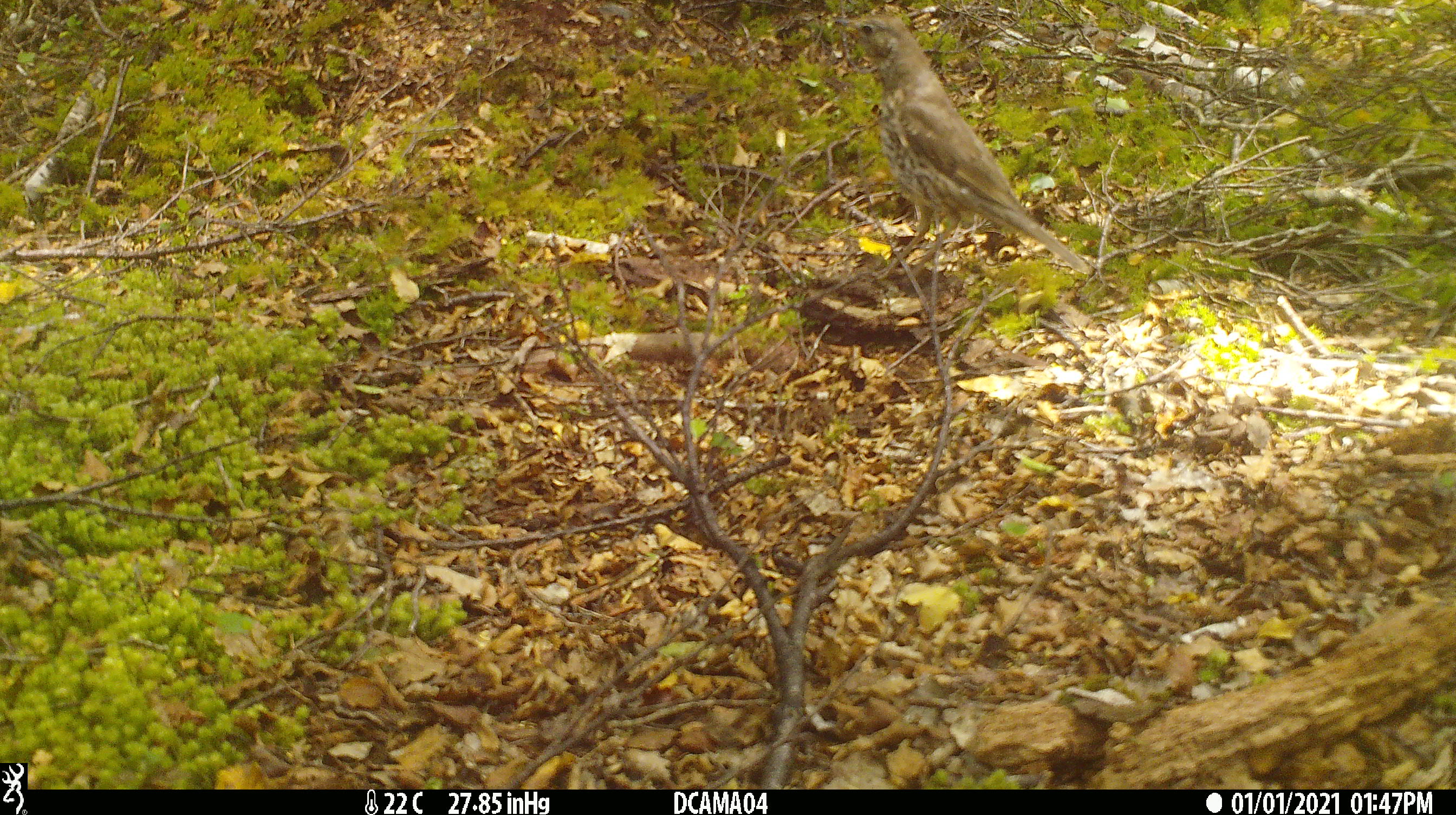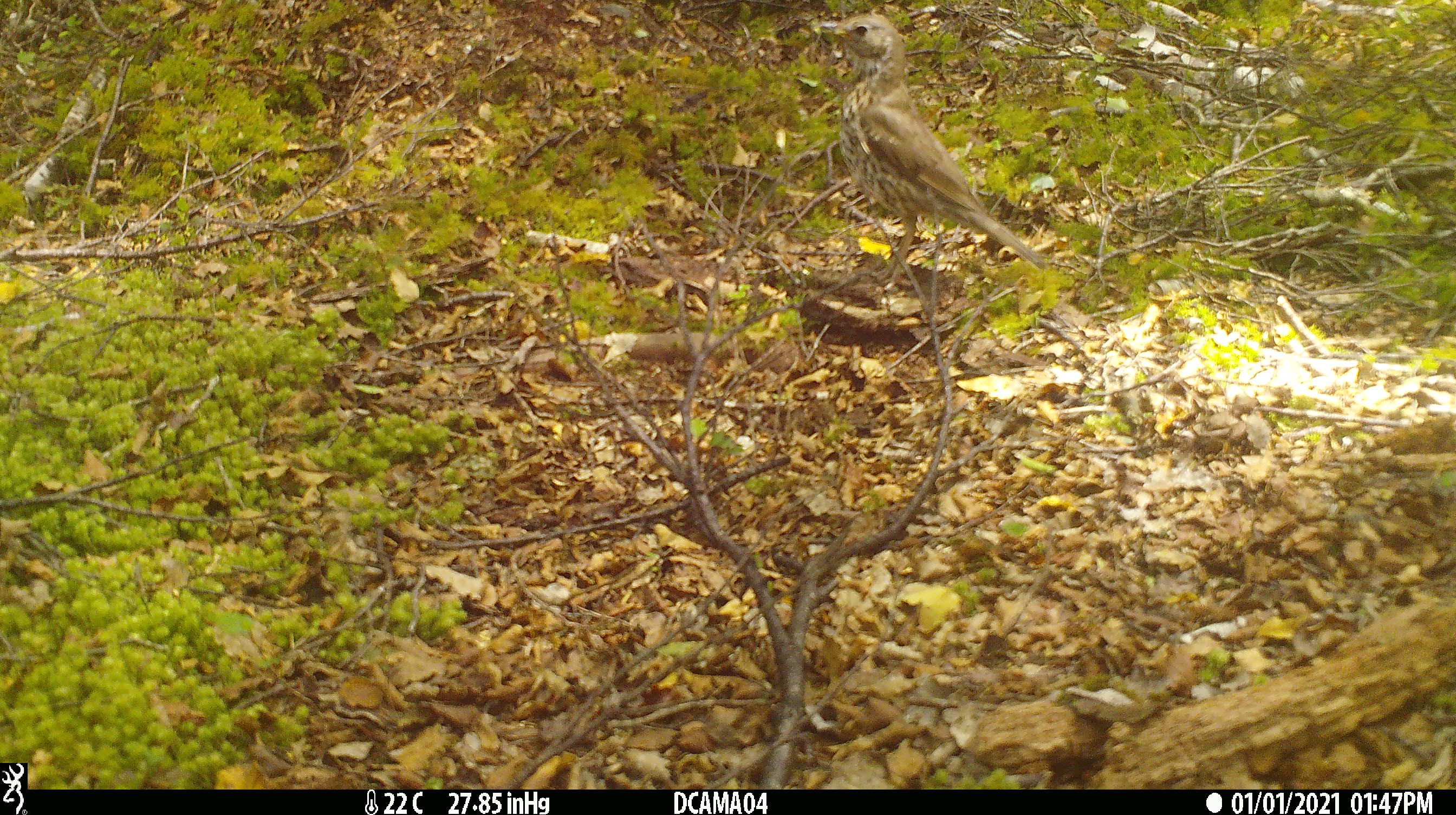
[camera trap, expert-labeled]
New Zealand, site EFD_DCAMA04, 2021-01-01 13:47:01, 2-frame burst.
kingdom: Animalia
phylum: Chordata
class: Aves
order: Passeriformes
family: Turdidae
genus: Turdus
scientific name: Turdus philomelos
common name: song thrush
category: thrush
Thrush (song thrush) (Turdus philomelos).